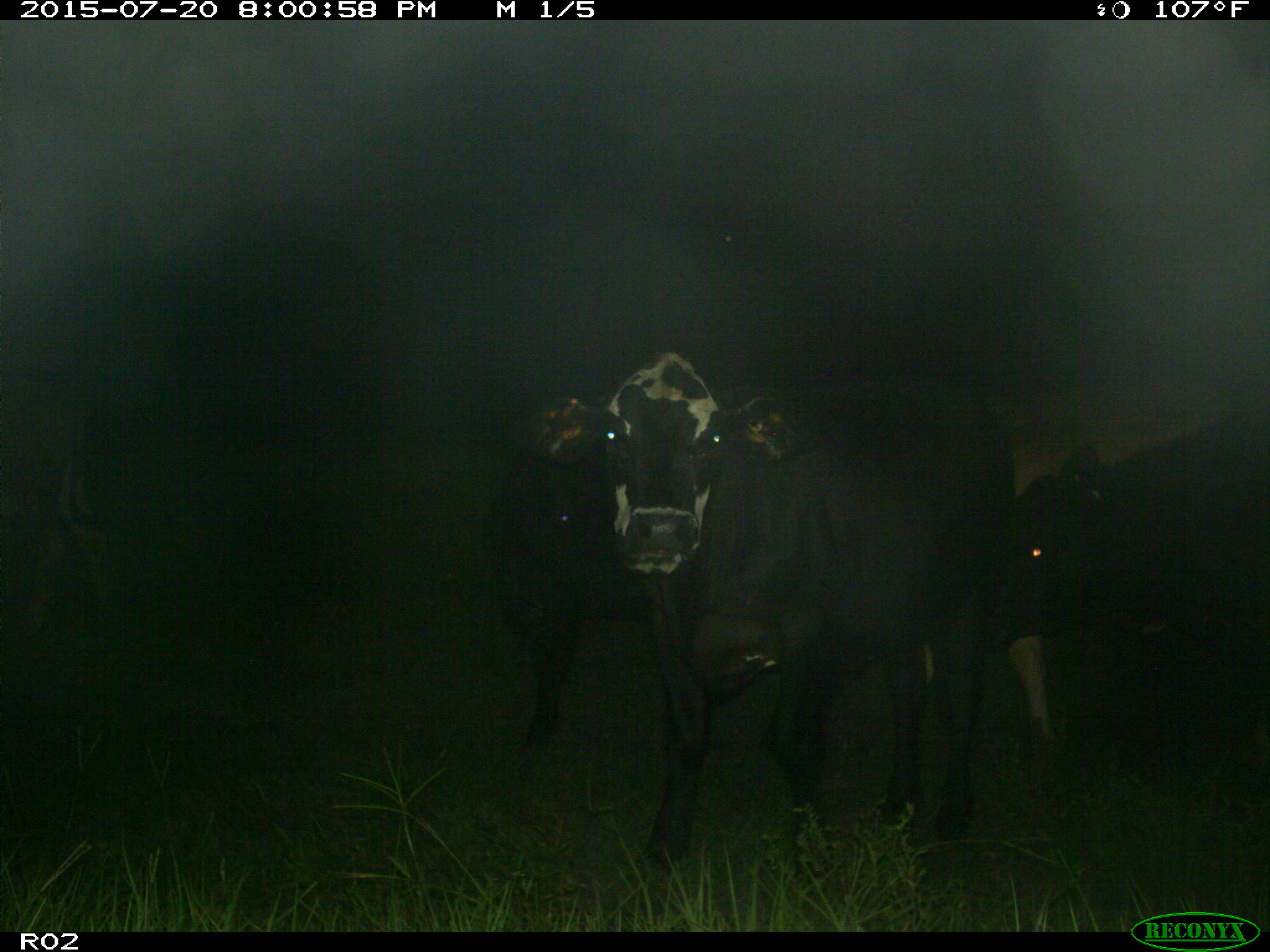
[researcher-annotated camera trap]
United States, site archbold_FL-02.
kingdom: Animalia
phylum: Chordata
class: Mammalia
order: Artiodactyla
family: Bovidae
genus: Bos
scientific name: Bos taurus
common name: domestic cow